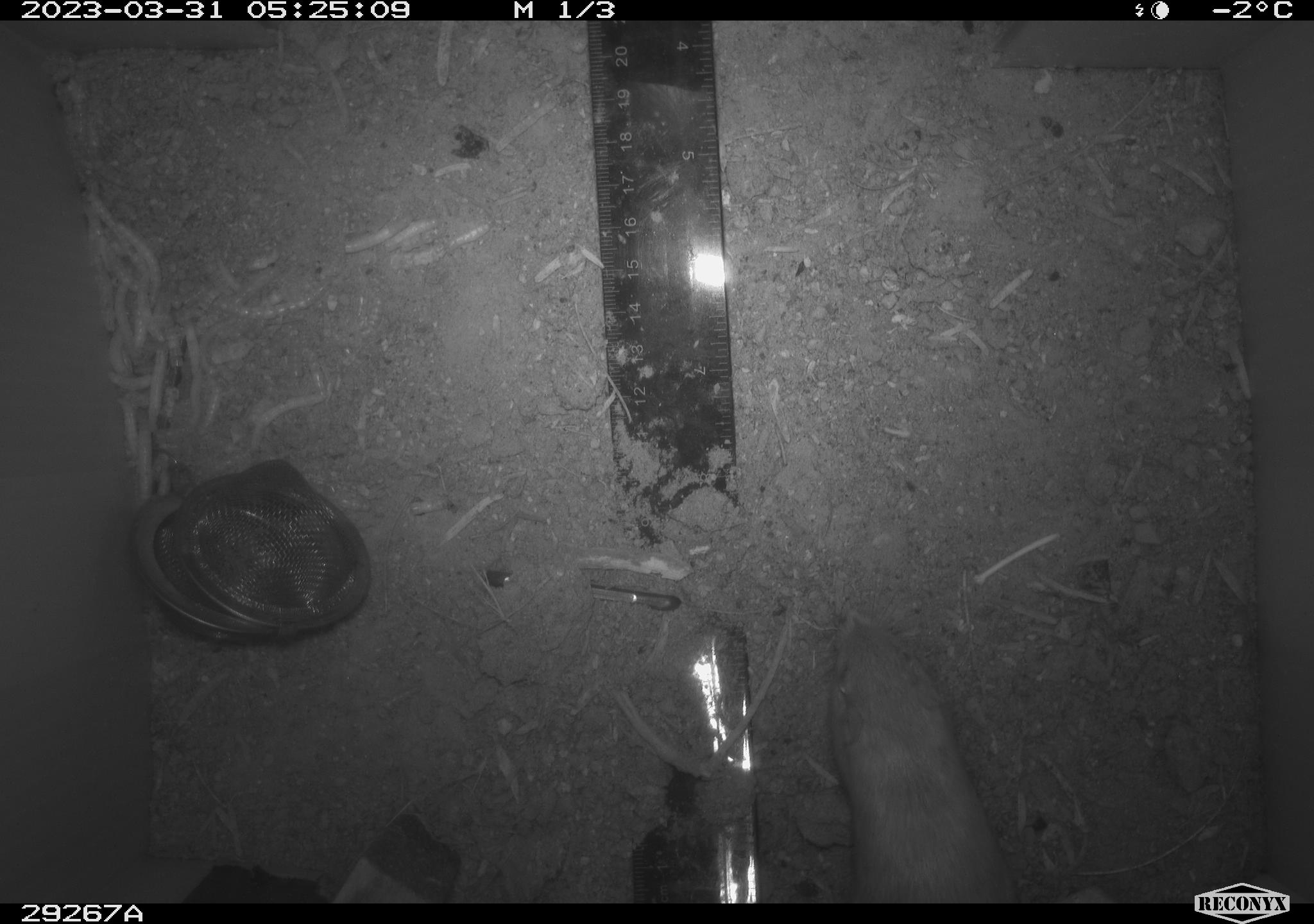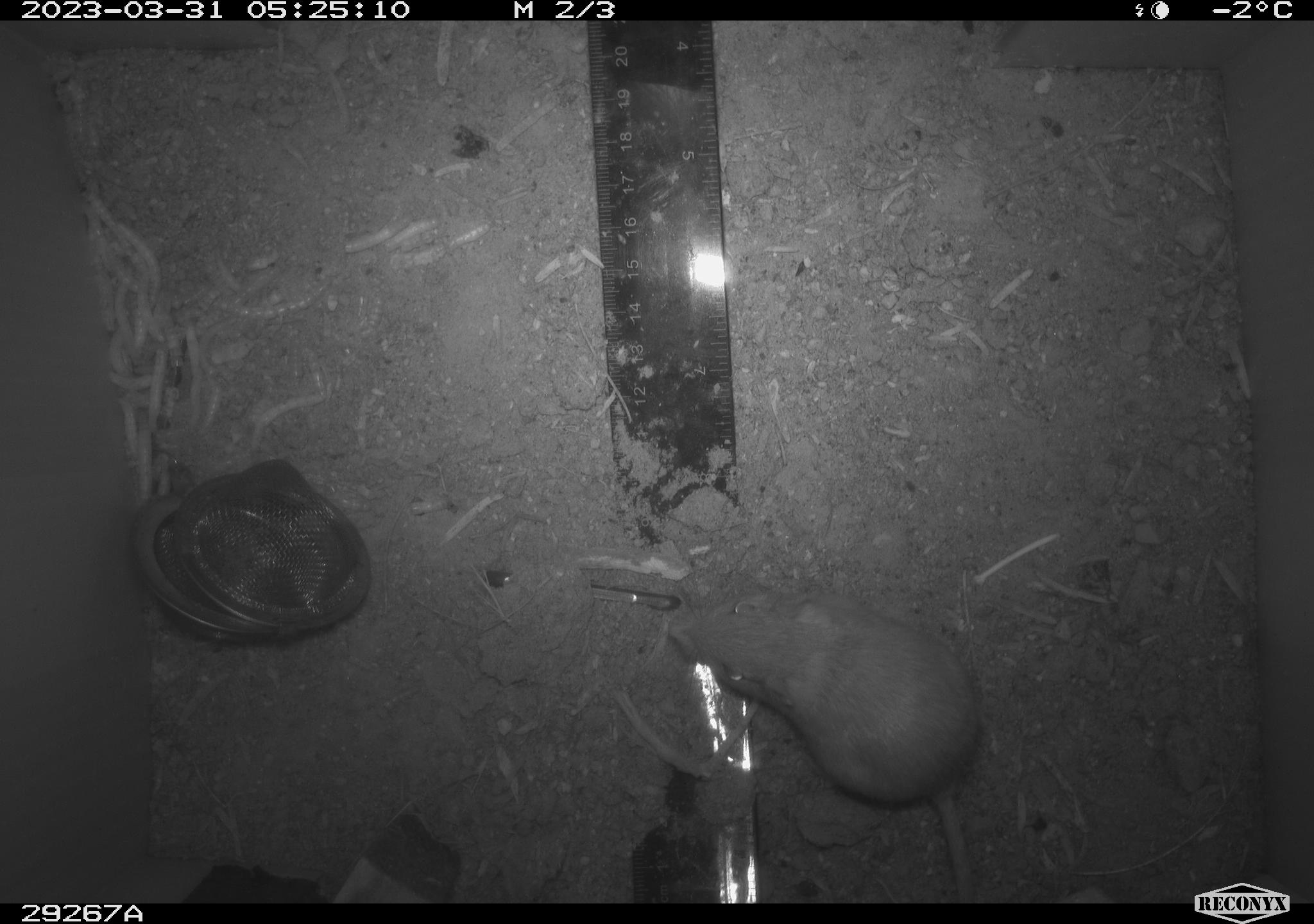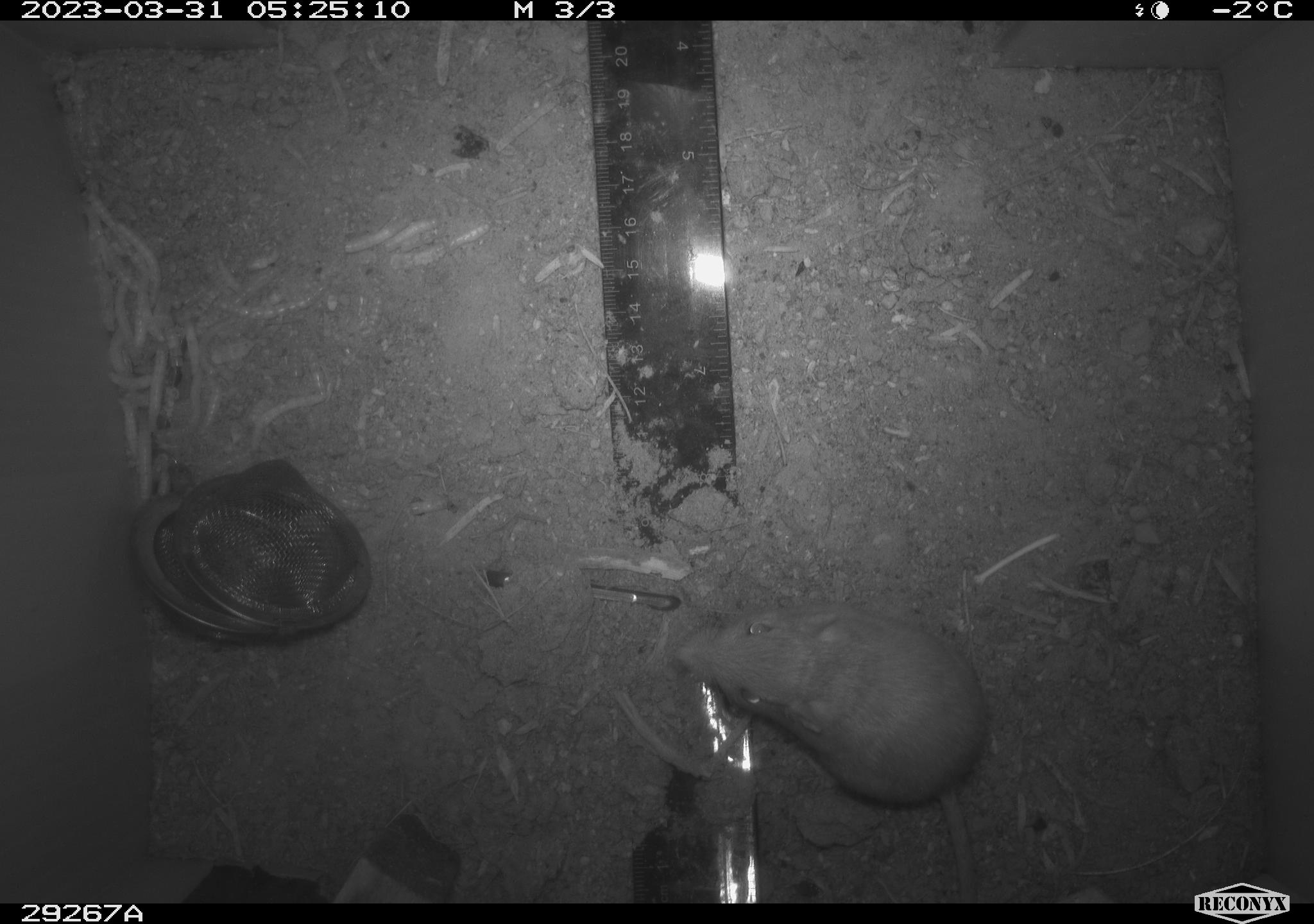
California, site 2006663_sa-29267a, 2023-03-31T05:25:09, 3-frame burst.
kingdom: Animalia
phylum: Chordata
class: Mammalia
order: Rodentia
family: Heteromyidae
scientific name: Heteromyidae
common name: kangaroo rats and pocket mice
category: heteromyidae family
Heteromyidae family (kangaroo rats and pocket mice) (Heteromyidae).